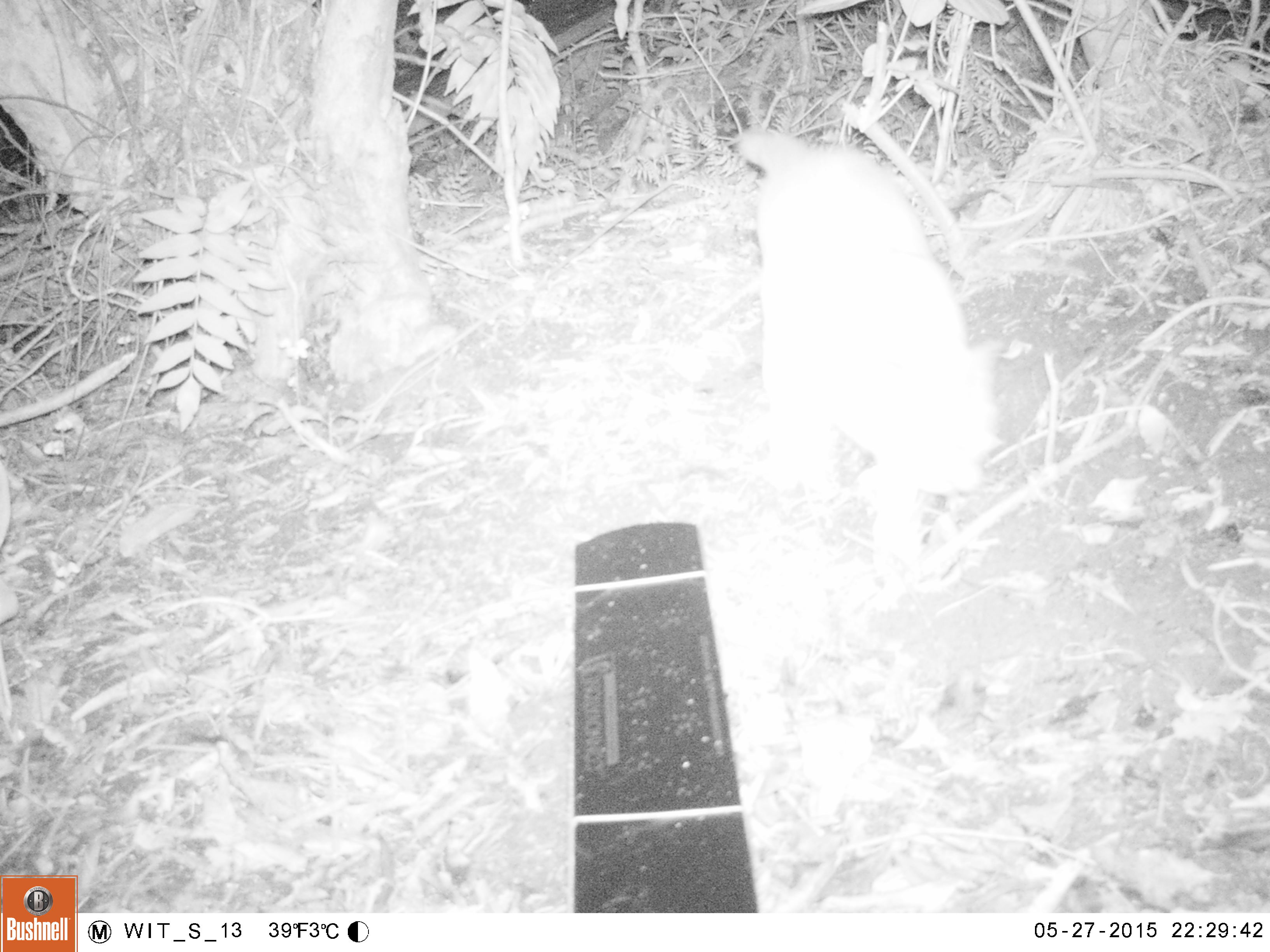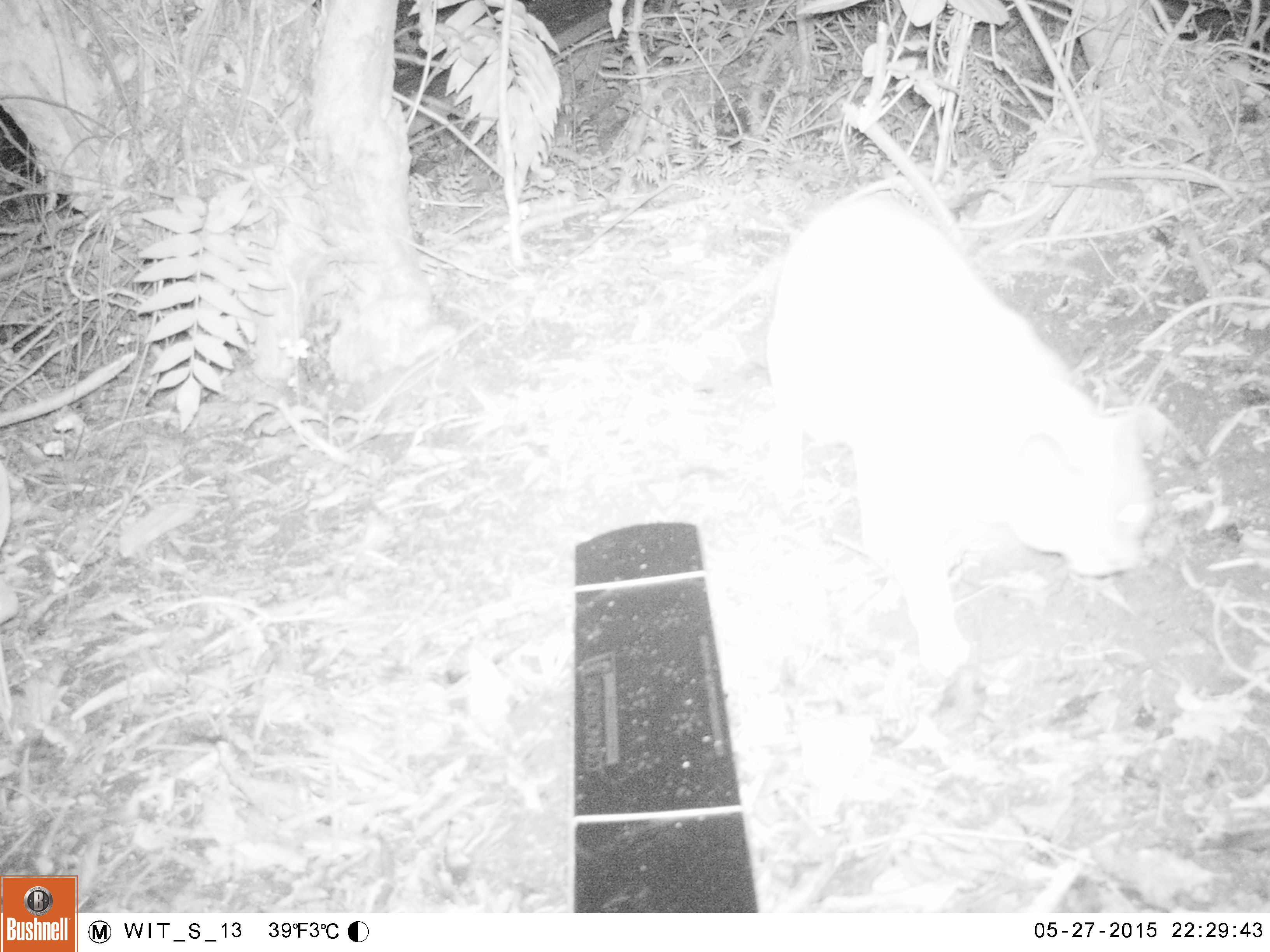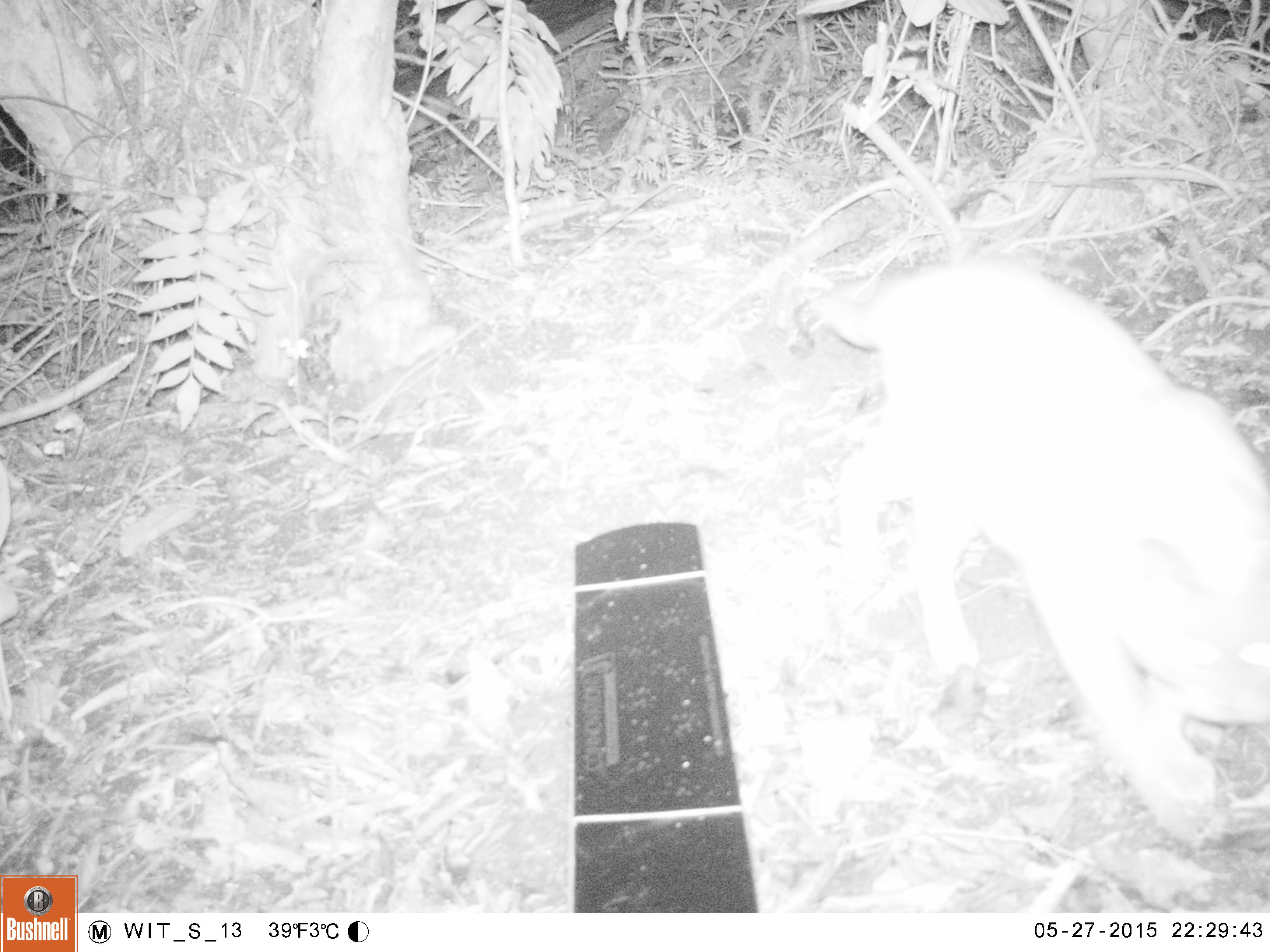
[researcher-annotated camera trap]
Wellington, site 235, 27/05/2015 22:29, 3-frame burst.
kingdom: Animalia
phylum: Chordata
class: Mammalia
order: Carnivora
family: Felidae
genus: Felis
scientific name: Felis catus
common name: cat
Cat (Felis catus).